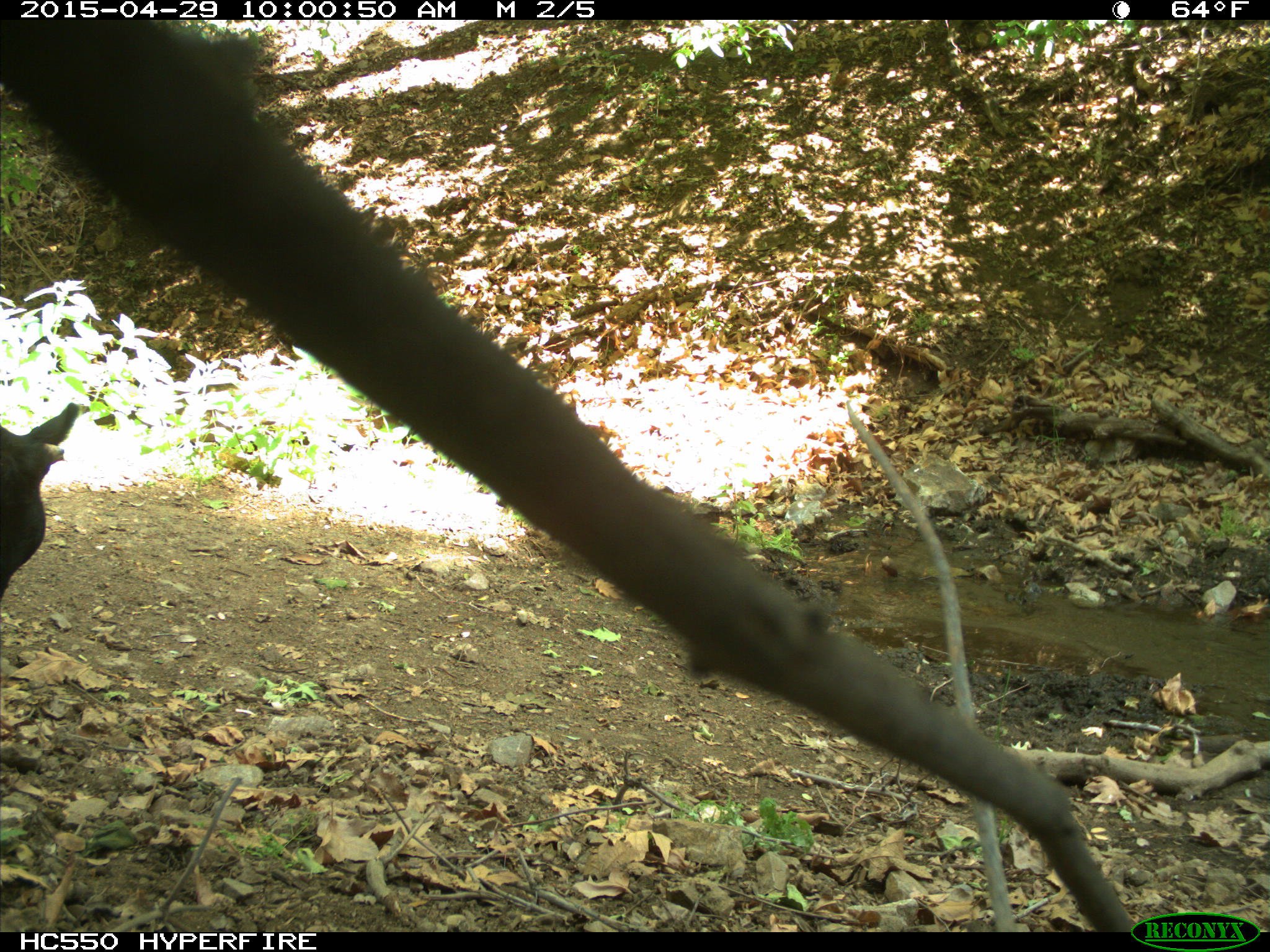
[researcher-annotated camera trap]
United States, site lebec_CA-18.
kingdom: Animalia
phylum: Chordata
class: Mammalia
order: Artiodactyla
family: Bovidae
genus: Bos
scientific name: Bos taurus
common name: domestic cow